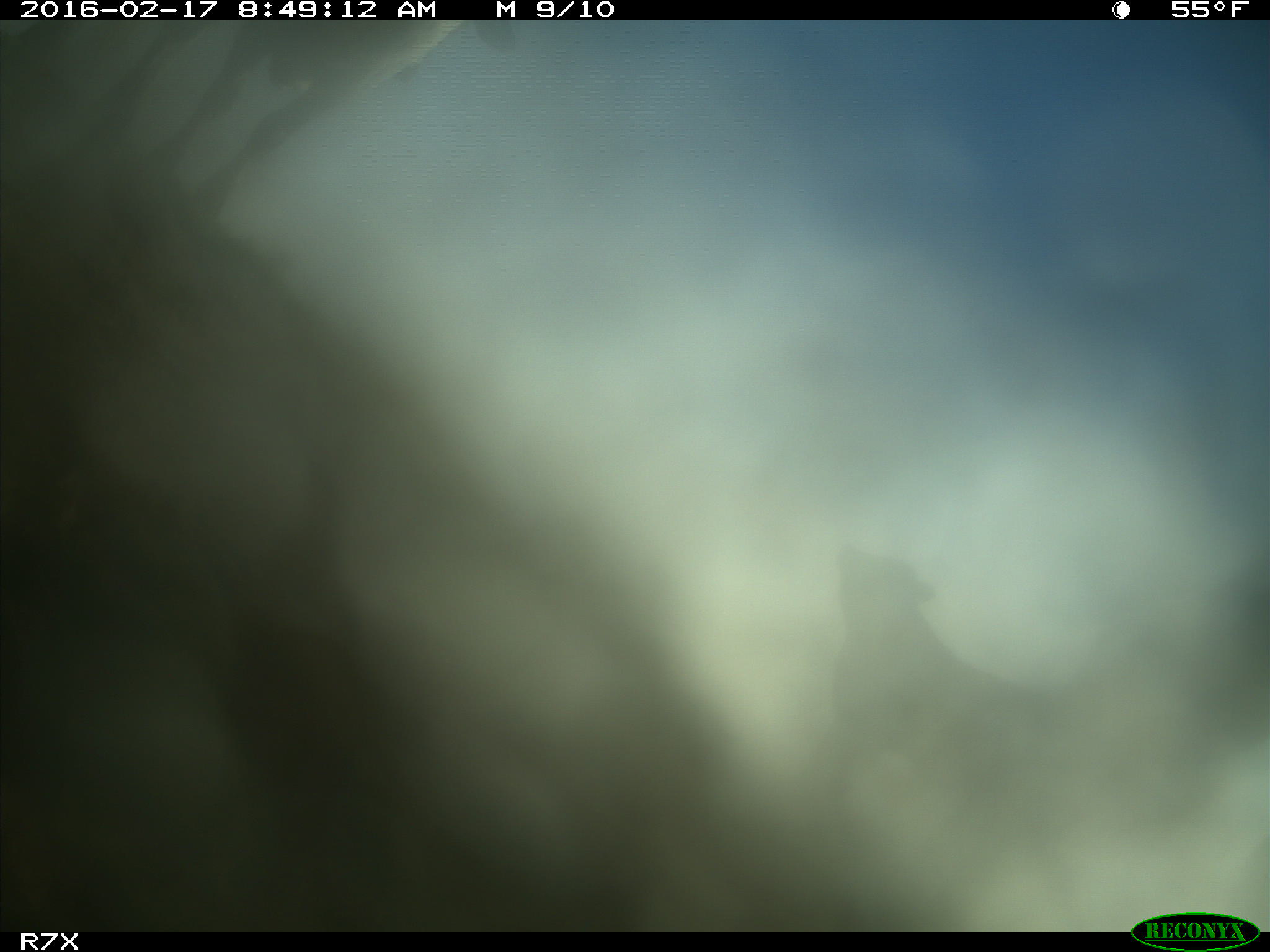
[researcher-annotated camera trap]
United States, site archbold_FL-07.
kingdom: Animalia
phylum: Chordata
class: Mammalia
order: Artiodactyla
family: Bovidae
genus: Bos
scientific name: Bos taurus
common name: domestic cow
Bos taurus (domestic cow).